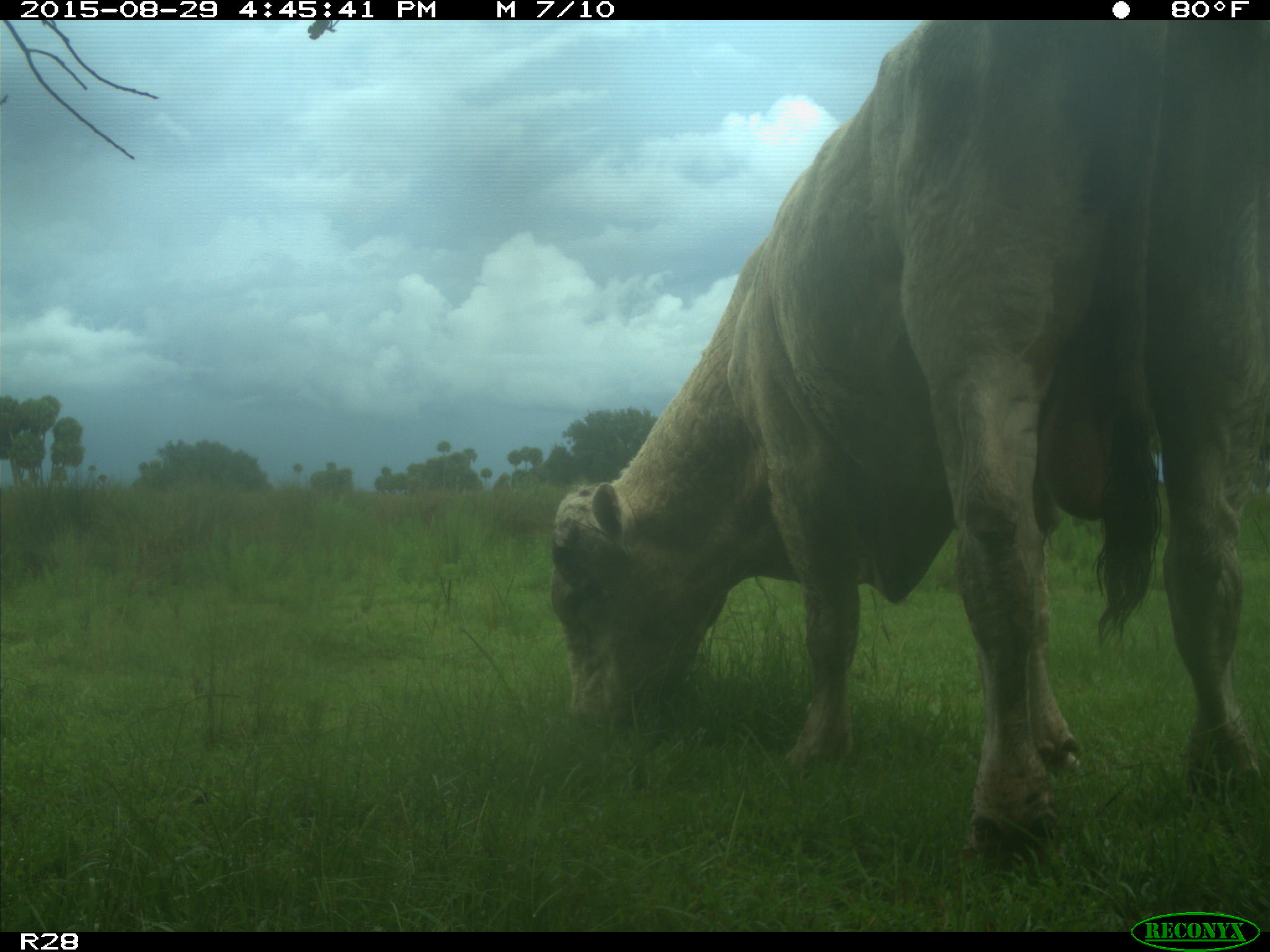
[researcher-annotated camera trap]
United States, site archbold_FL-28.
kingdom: Animalia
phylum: Chordata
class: Mammalia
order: Artiodactyla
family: Bovidae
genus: Bos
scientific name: Bos taurus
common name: domestic cow